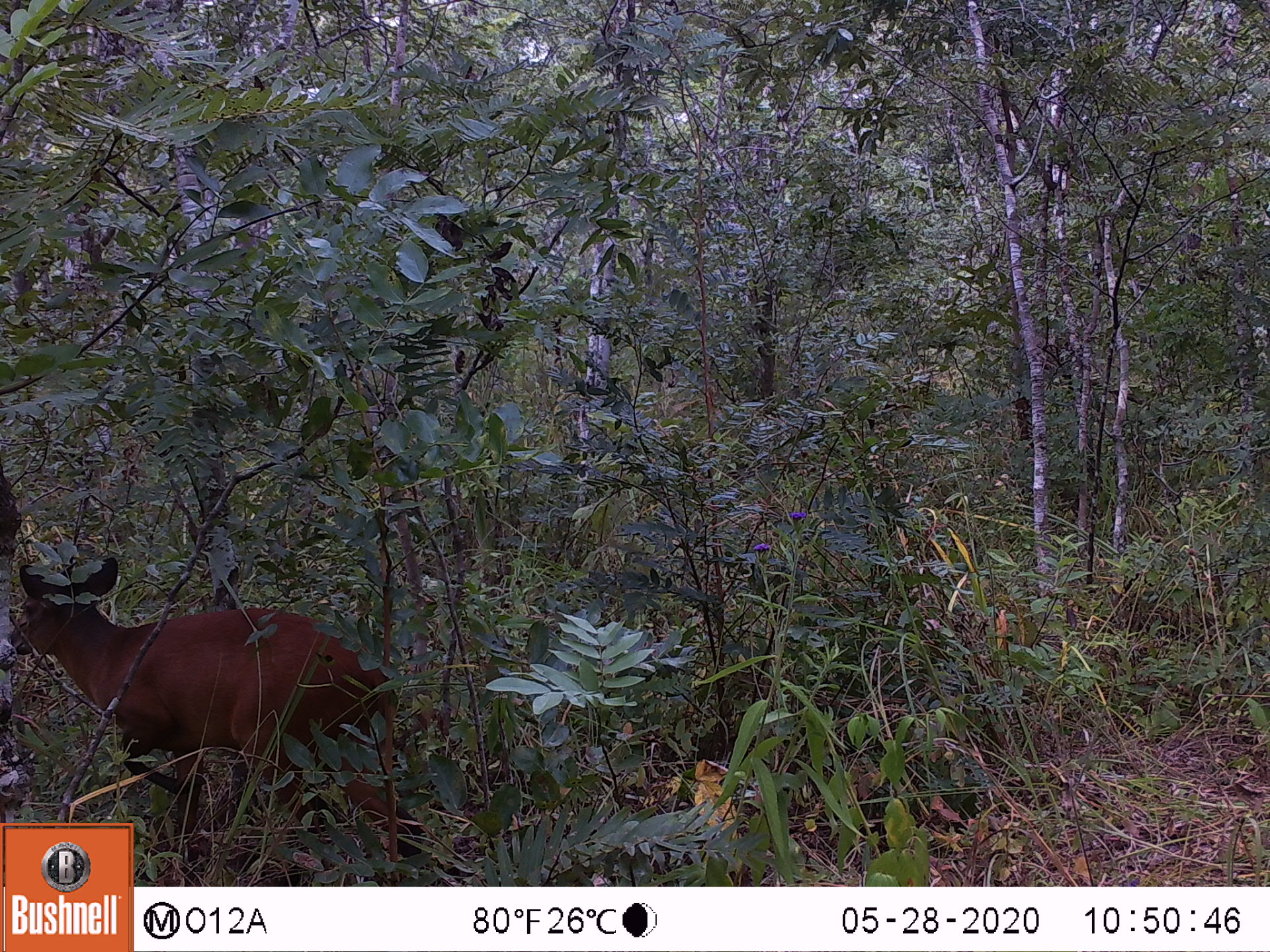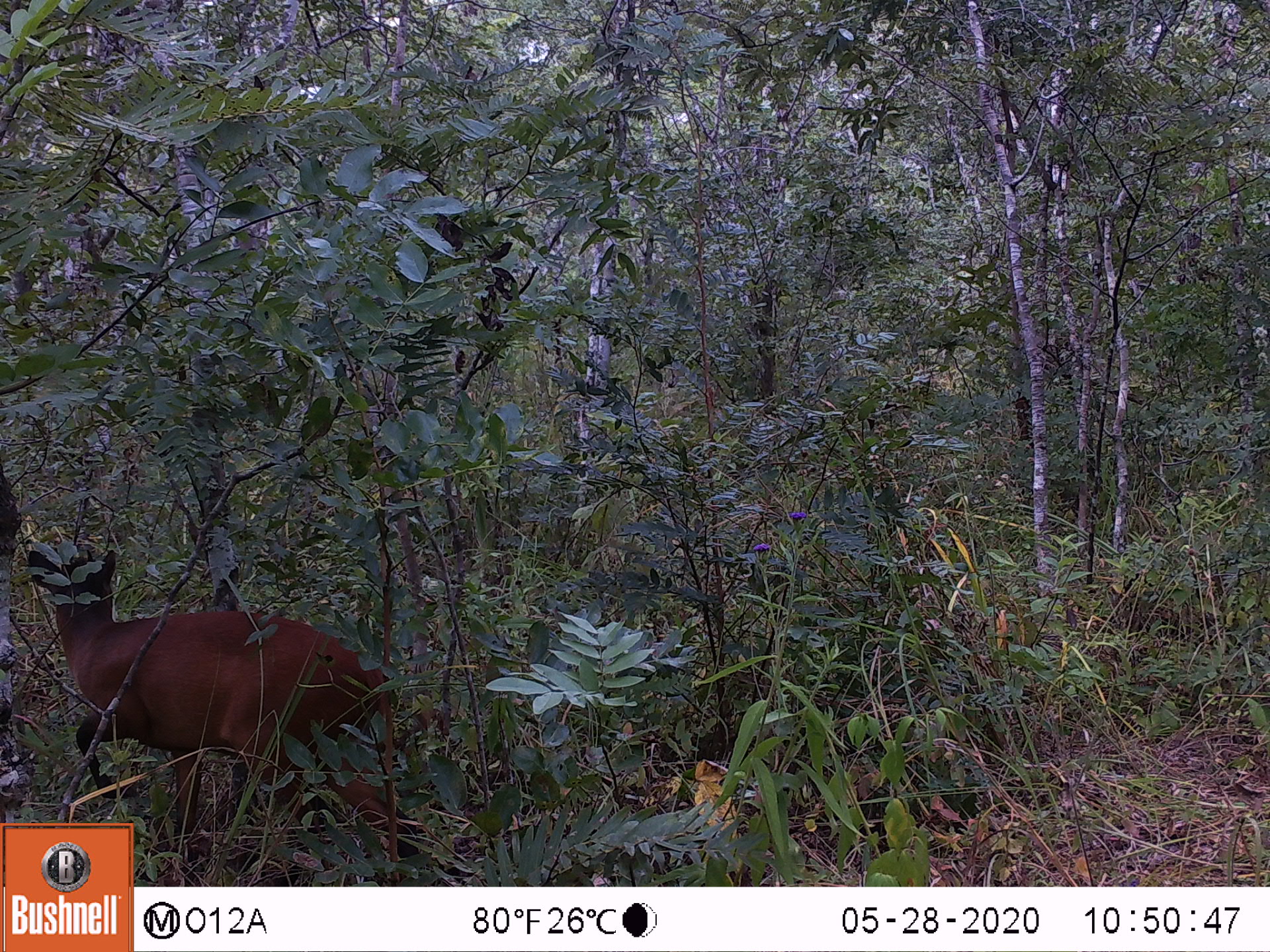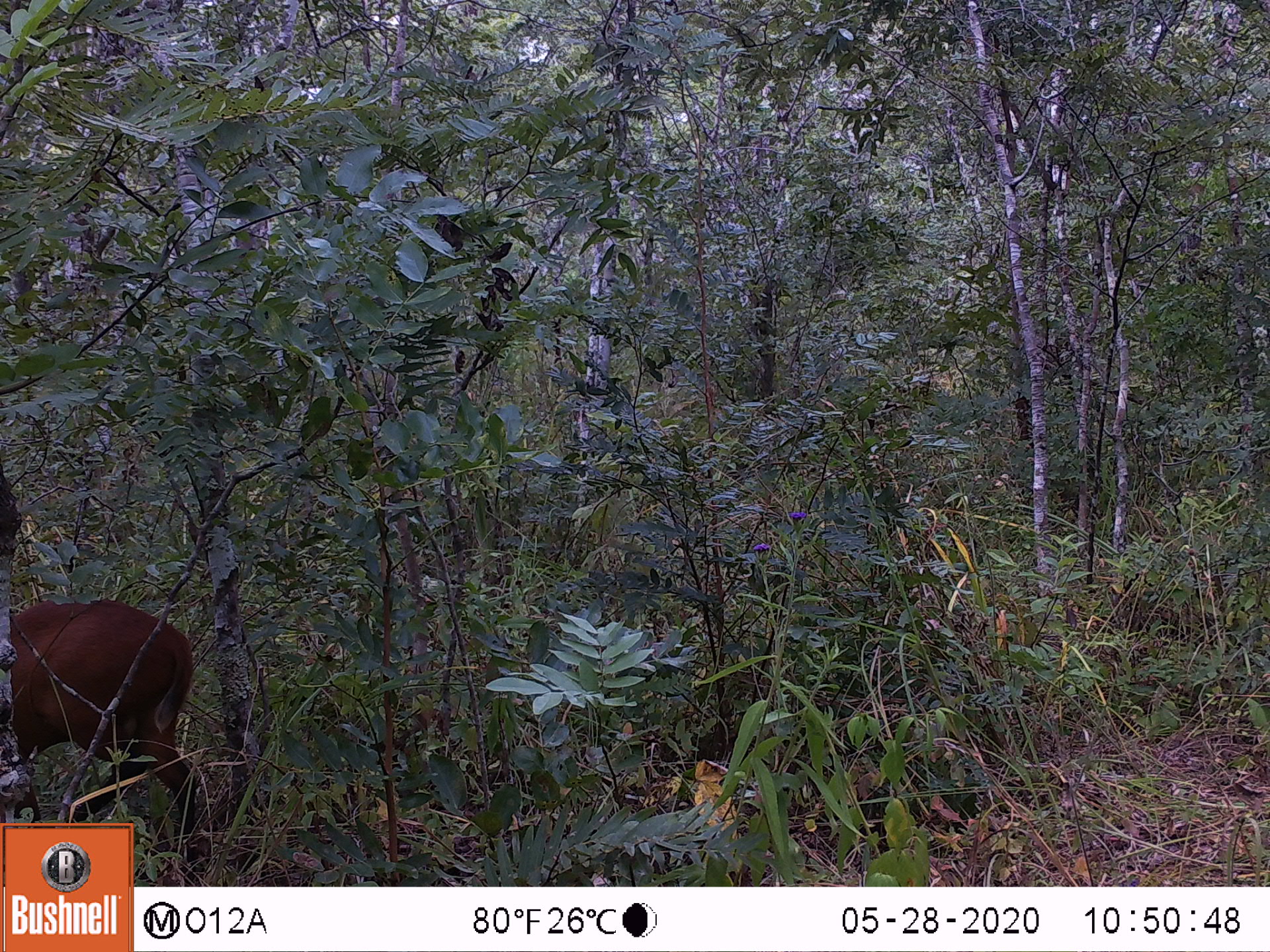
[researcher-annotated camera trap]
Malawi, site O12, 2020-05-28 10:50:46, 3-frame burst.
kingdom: Animalia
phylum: Chordata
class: Mammalia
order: Artiodactyla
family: Bovidae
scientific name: Antilopinae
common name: small antelope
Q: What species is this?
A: Small antelope (Antilopinae).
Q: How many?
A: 1.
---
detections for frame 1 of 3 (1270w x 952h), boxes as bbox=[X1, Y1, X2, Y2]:
small antelope: bbox=[6, 551, 439, 821]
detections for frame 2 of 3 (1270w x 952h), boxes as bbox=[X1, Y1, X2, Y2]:
small antelope: bbox=[22, 534, 424, 821]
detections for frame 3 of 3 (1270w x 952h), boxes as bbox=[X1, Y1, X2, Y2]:
small antelope: bbox=[11, 582, 220, 821]